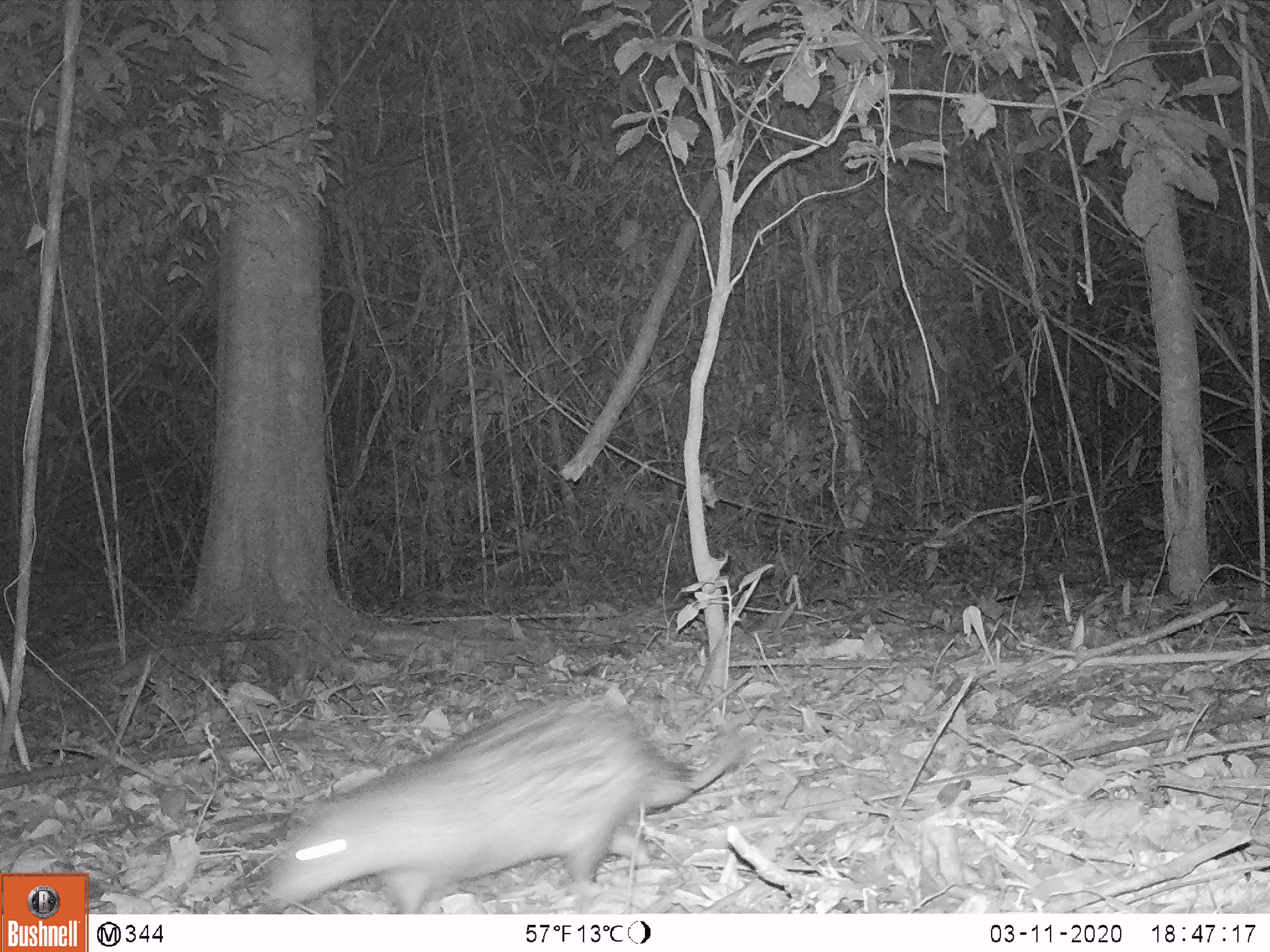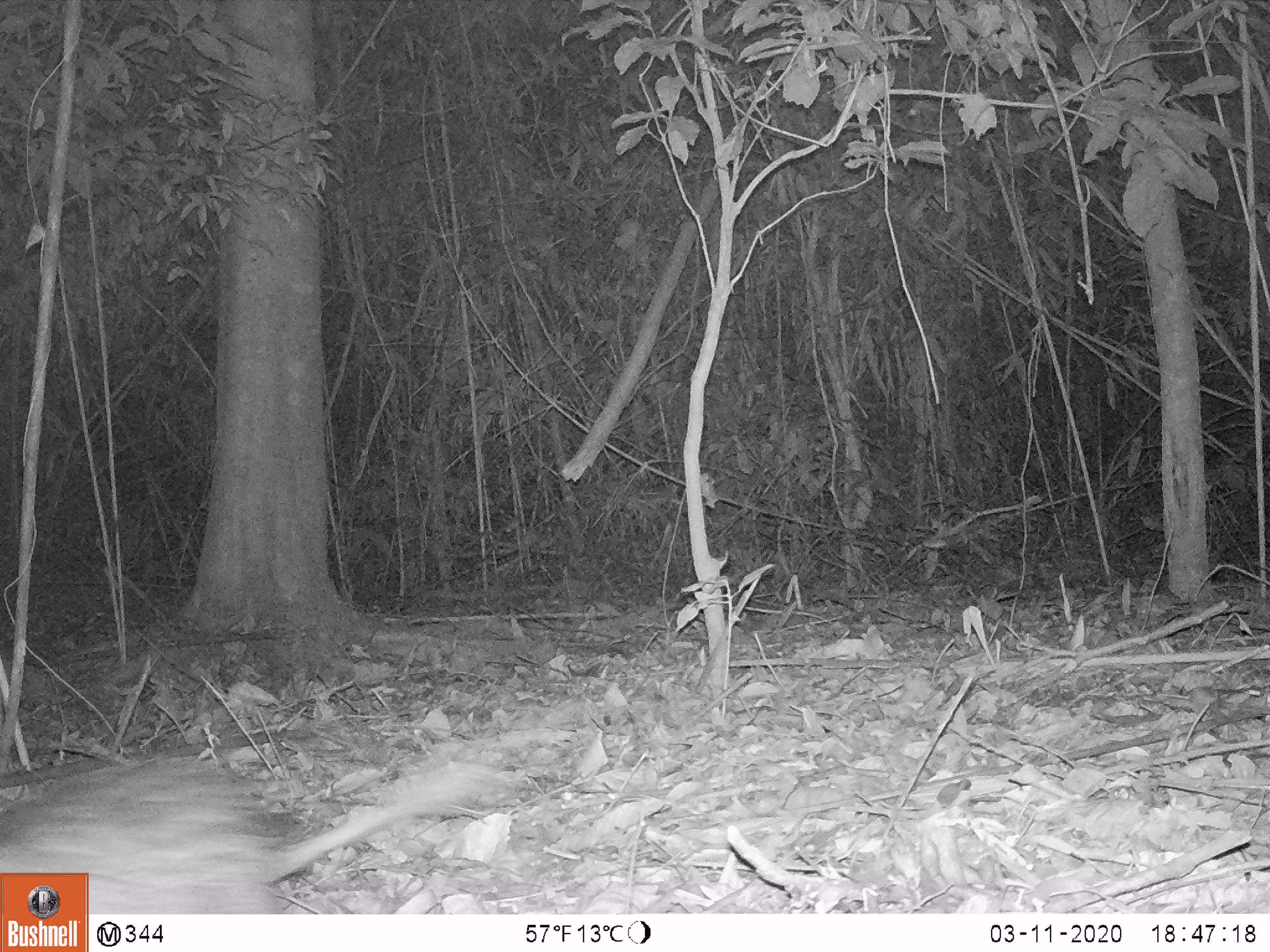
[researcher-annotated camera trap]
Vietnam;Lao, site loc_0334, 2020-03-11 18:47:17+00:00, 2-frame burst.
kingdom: Animalia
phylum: Chordata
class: Mammalia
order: Rodentia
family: Hystricidae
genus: Atherurus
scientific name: Atherurus macrourus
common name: asiatic brush-tailed porcupine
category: asiatic brush tailed porcupine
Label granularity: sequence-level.